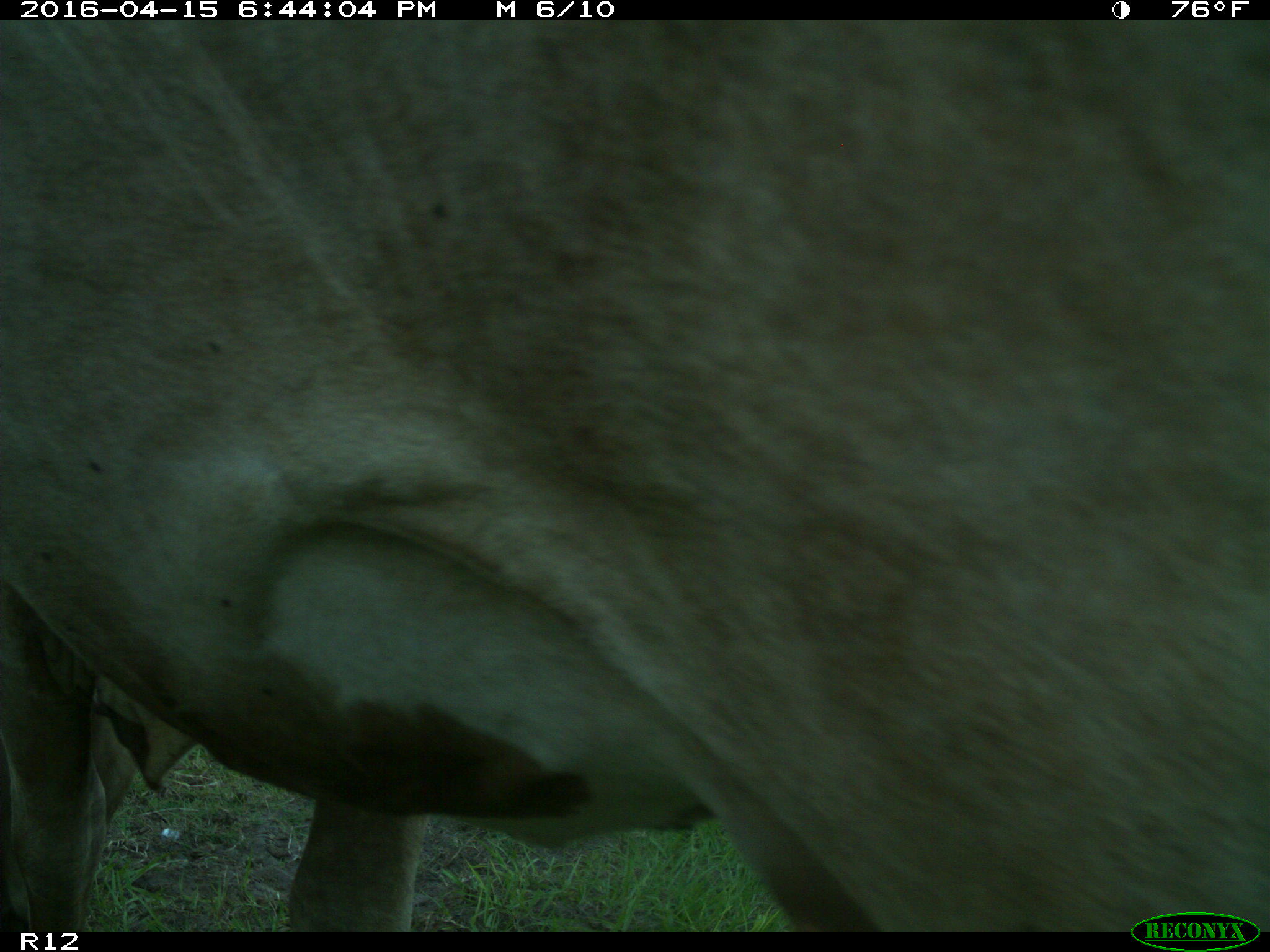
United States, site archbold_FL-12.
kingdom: Animalia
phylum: Chordata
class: Mammalia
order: Artiodactyla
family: Bovidae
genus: Bos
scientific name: Bos taurus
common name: domestic cow